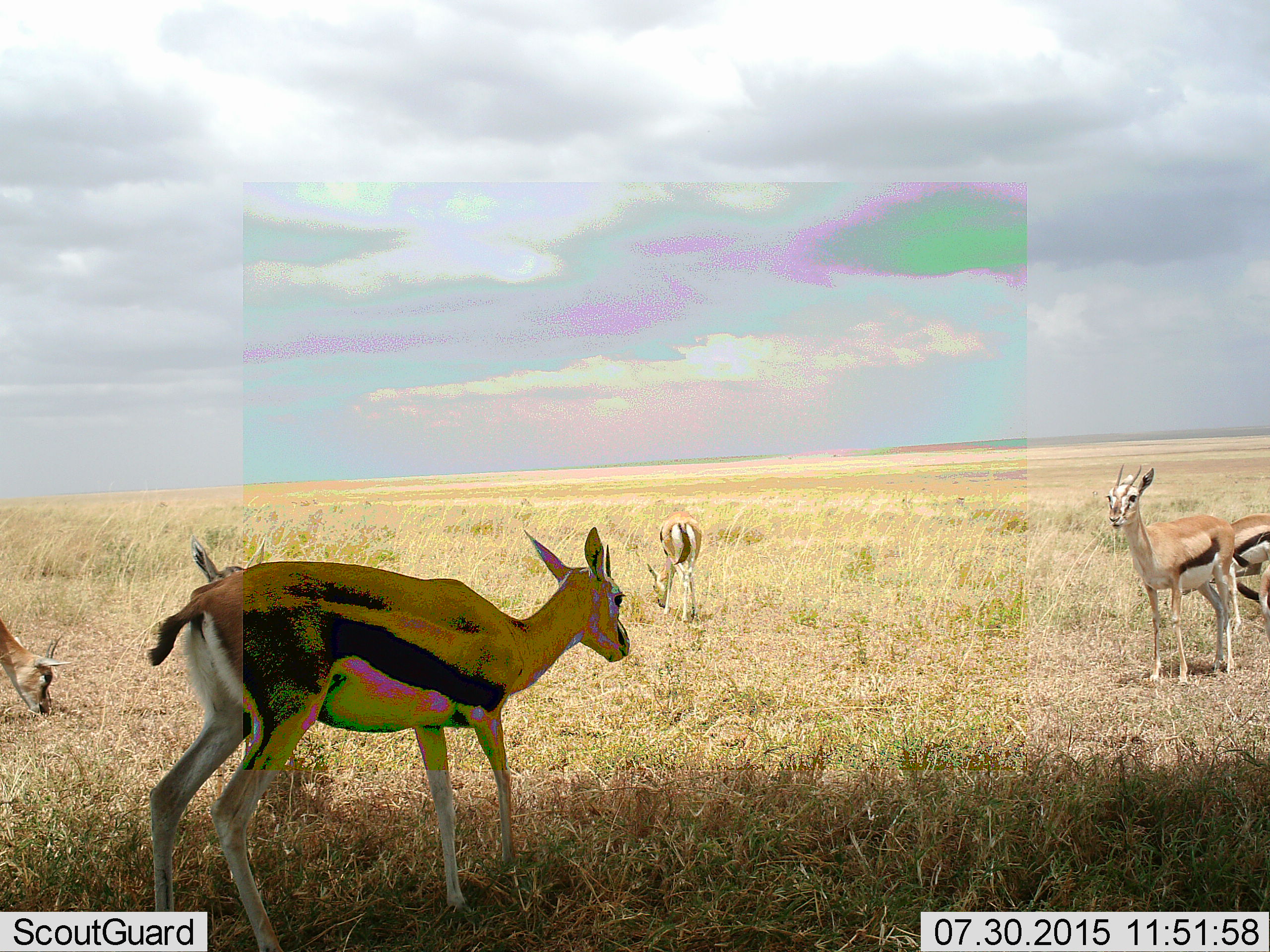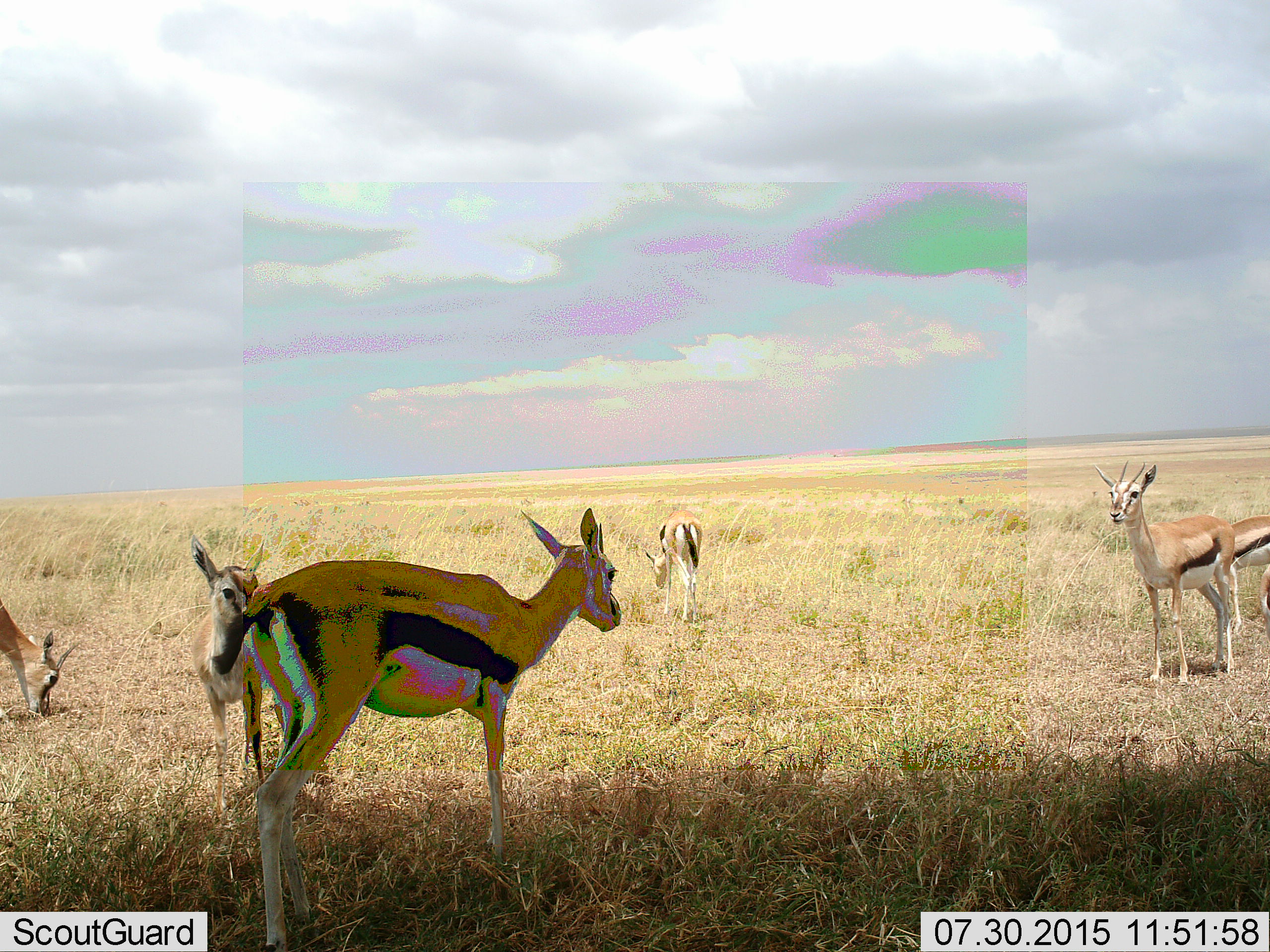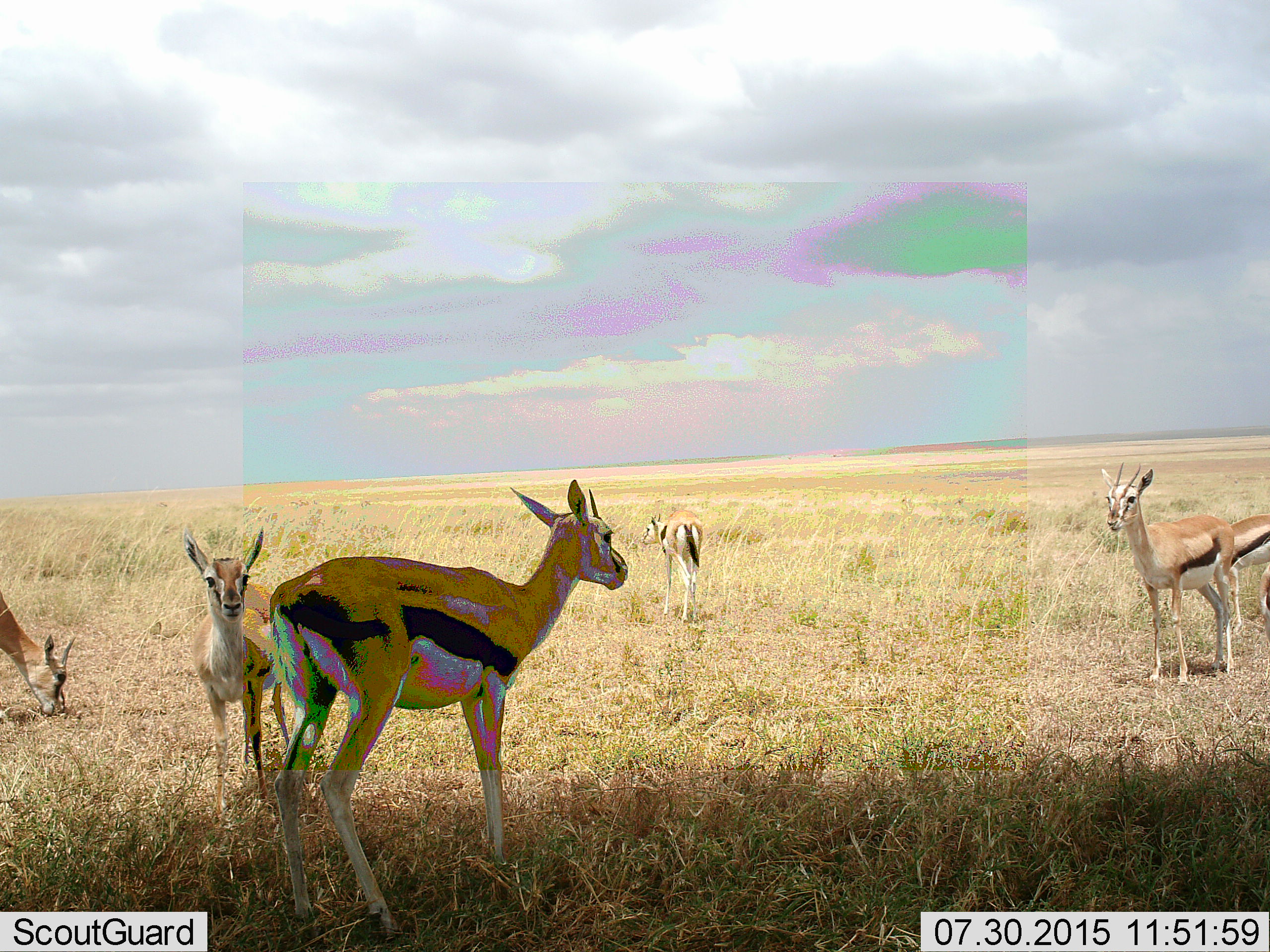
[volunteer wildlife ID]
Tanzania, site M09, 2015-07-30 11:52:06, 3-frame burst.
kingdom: Animalia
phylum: Chordata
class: Mammalia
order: Artiodactyla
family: Bovidae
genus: Eudorcas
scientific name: Eudorcas thomsonii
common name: thomson's gazelle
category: gazellethomsons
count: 6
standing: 78%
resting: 0%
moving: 78%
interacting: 11%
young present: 0%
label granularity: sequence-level